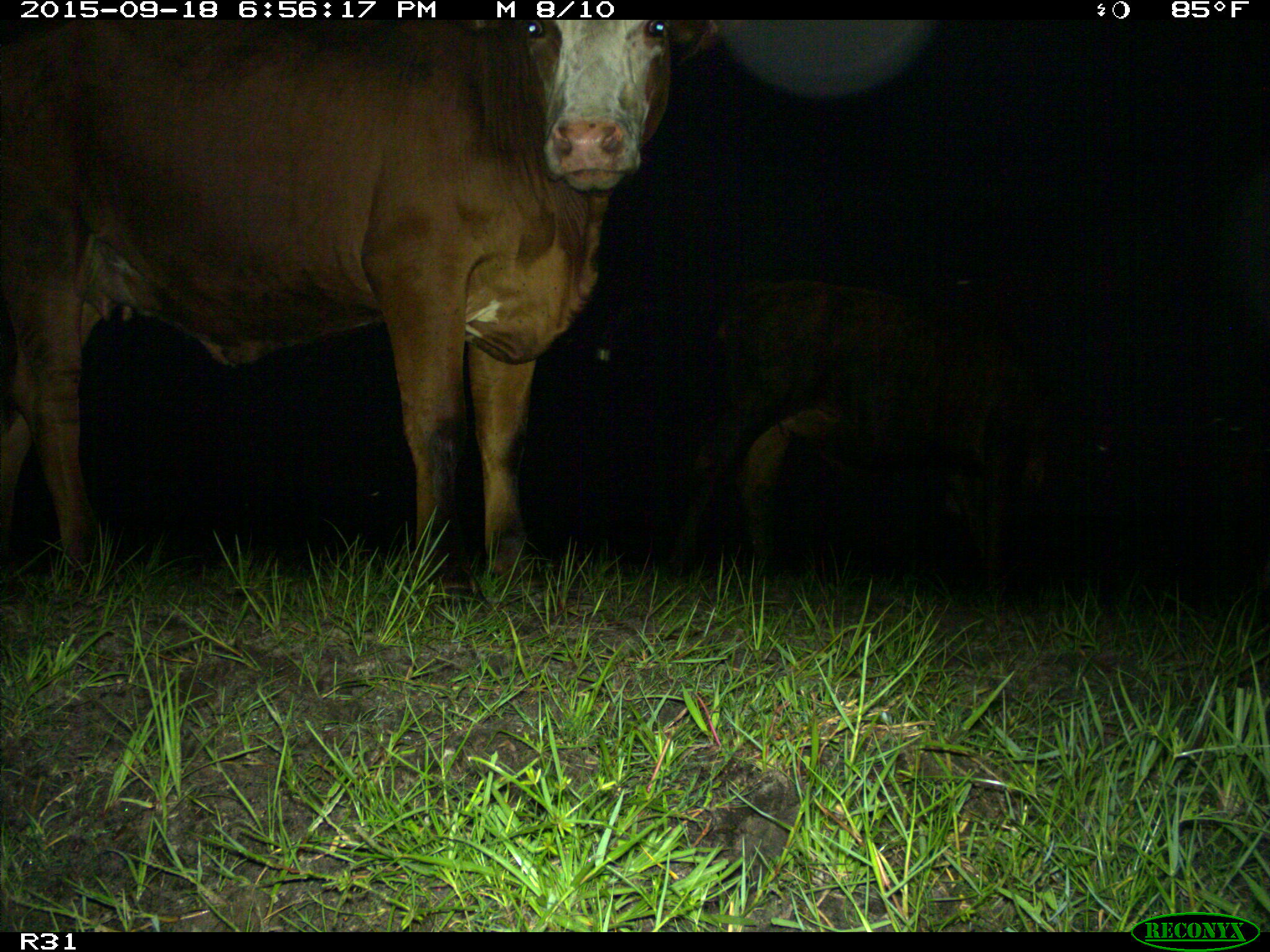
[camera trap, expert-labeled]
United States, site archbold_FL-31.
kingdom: Animalia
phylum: Chordata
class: Mammalia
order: Artiodactyla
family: Bovidae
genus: Bos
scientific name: Bos taurus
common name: domestic cow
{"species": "Bos taurus (domestic cow)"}